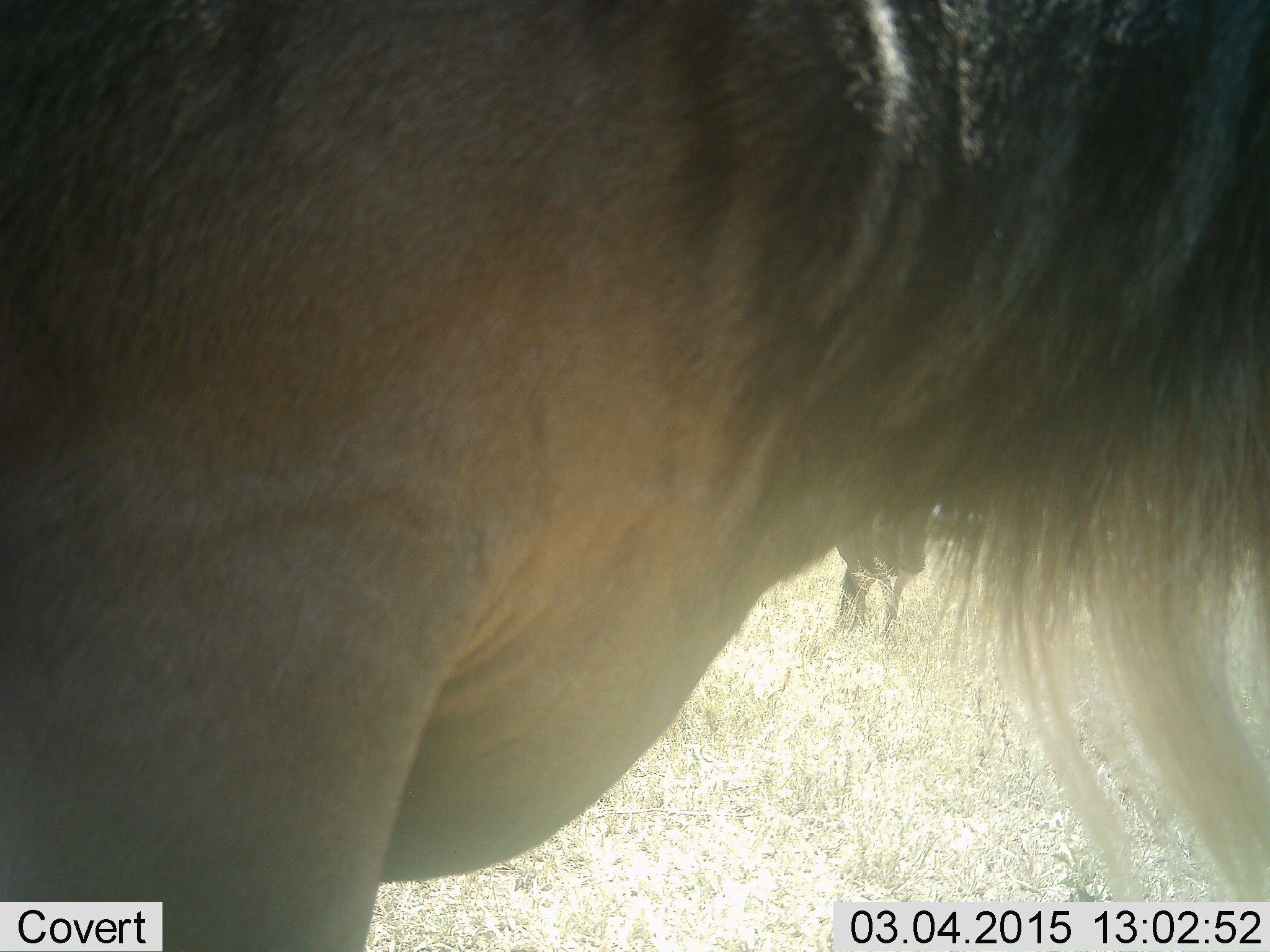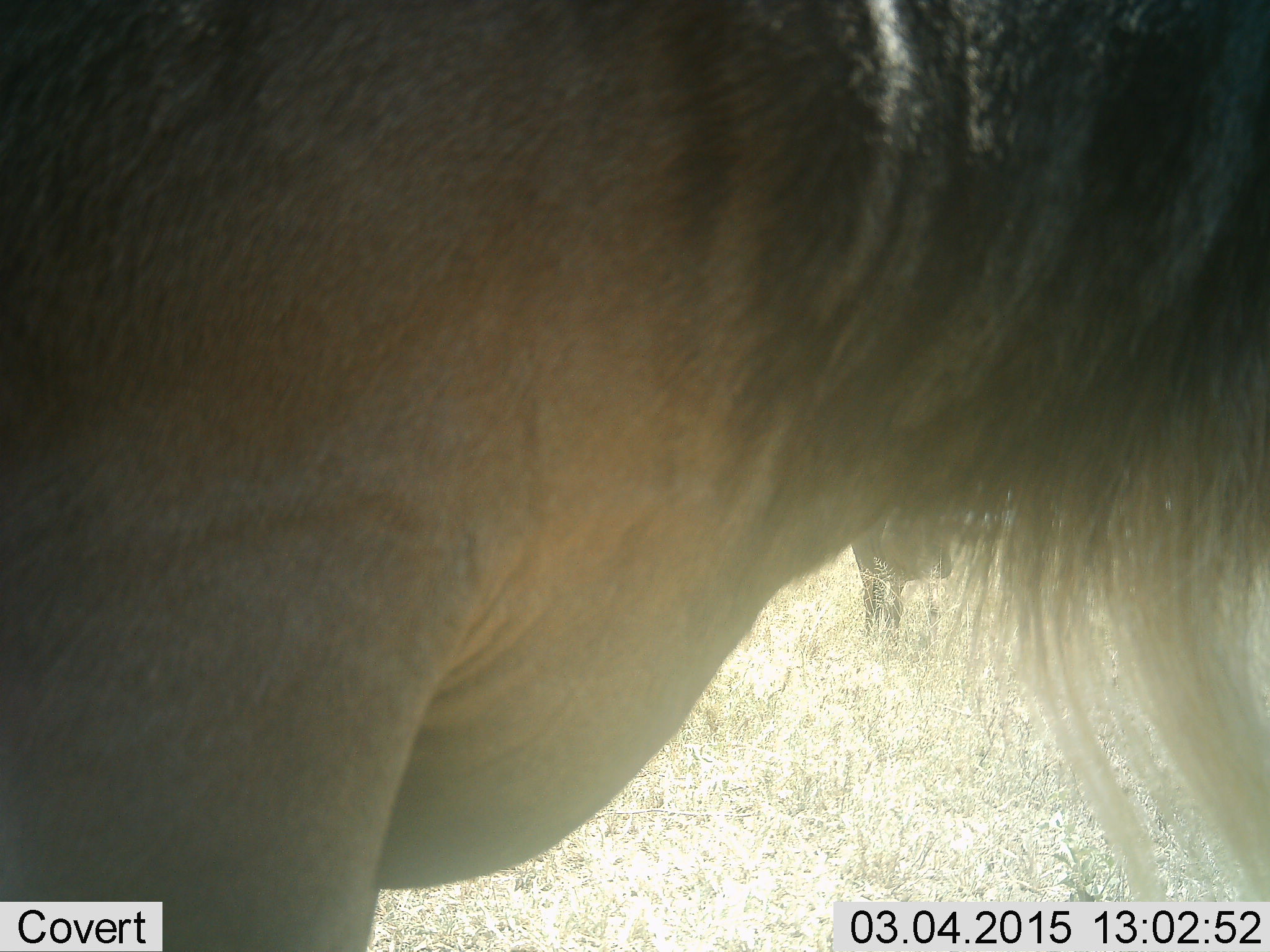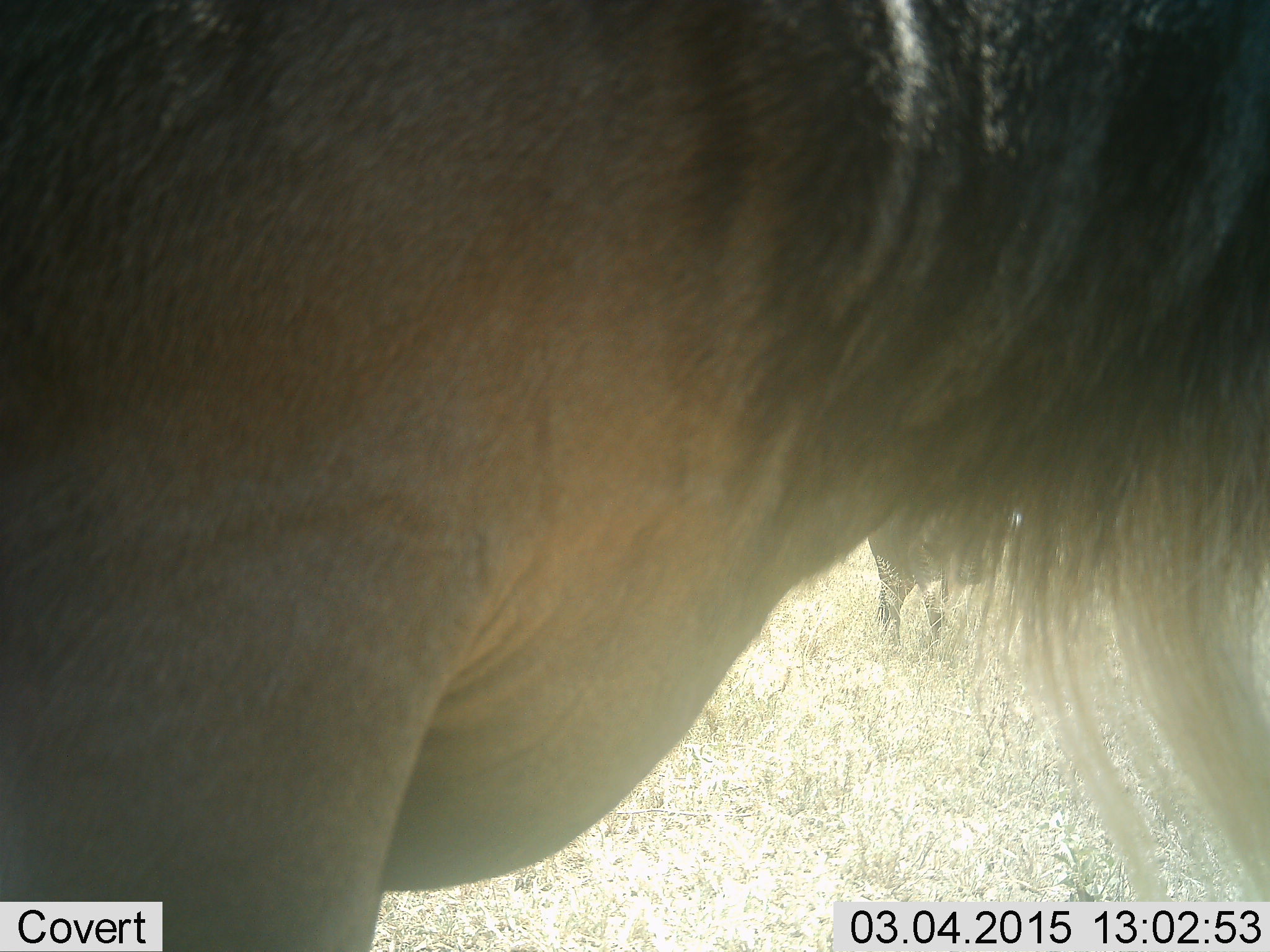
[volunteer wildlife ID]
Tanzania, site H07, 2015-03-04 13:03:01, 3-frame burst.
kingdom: Animalia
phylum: Chordata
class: Mammalia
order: Artiodactyla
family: Bovidae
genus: Connochaetes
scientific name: Connochaetes taurinus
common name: blue wildebeest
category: wildebeest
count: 1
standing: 100%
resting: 0%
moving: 22%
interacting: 0%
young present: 11%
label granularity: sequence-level